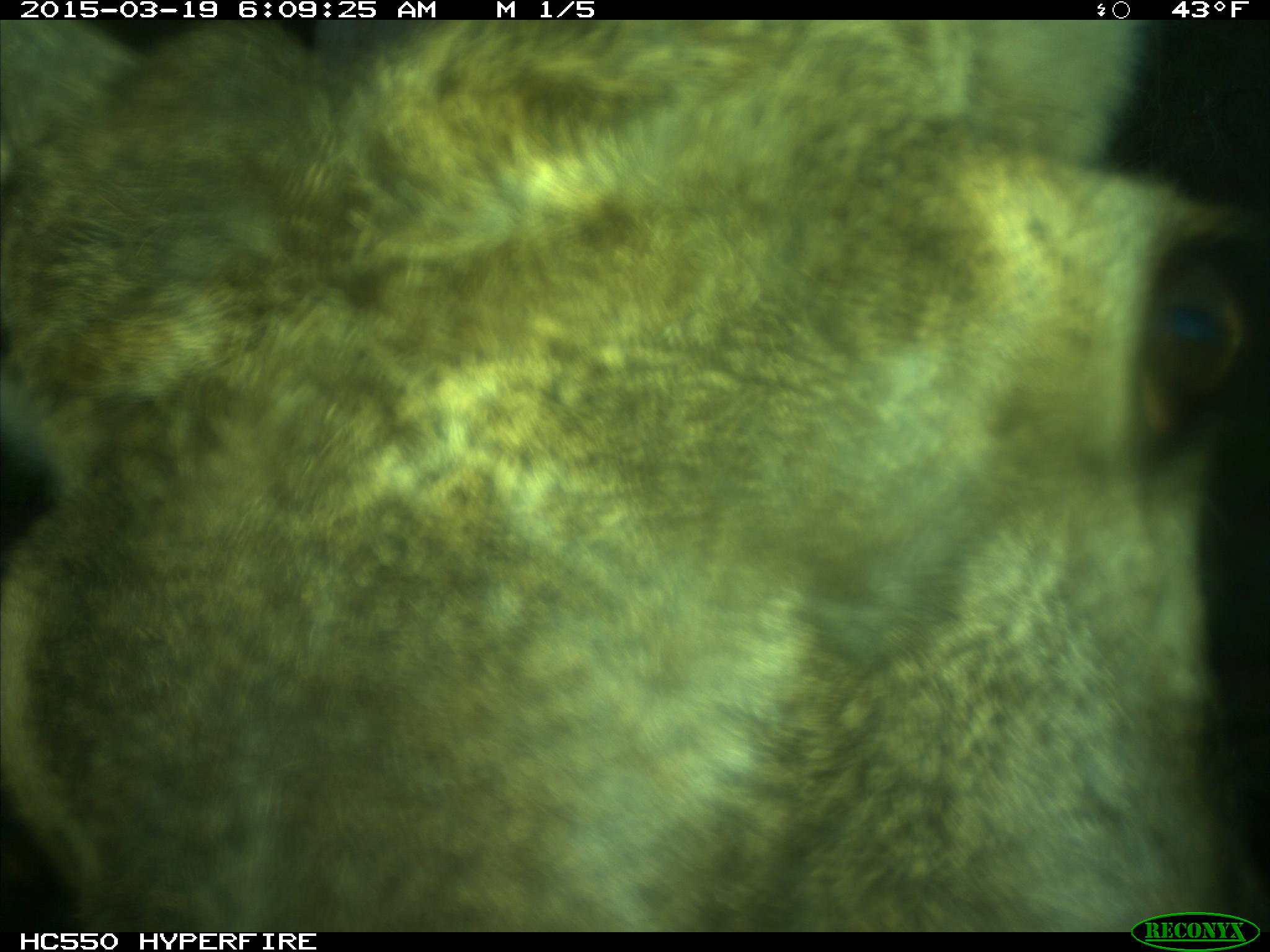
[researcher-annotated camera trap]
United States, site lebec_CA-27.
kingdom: Animalia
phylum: Chordata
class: Mammalia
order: Artiodactyla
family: Cervidae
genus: Cervus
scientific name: Cervus canadensis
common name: elk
Cervus canadensis (elk).